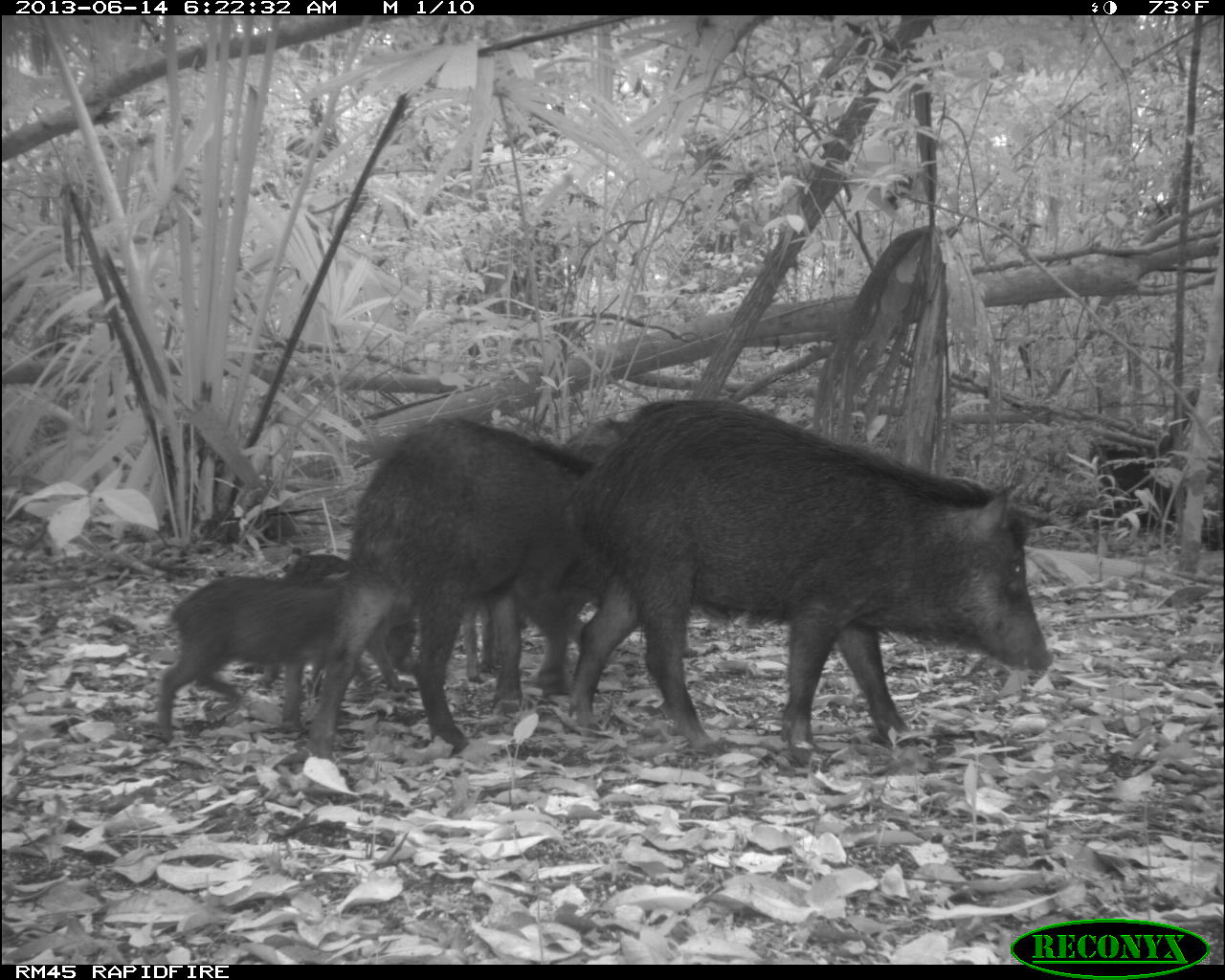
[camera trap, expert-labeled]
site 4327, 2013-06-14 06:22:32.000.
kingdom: Animalia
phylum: Chordata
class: Mammalia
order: Artiodactyla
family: Tayassuidae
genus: Tayassu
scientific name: Tayassu pecari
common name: white-lipped peccary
Tayassu pecari (white-lipped peccary), count 9.